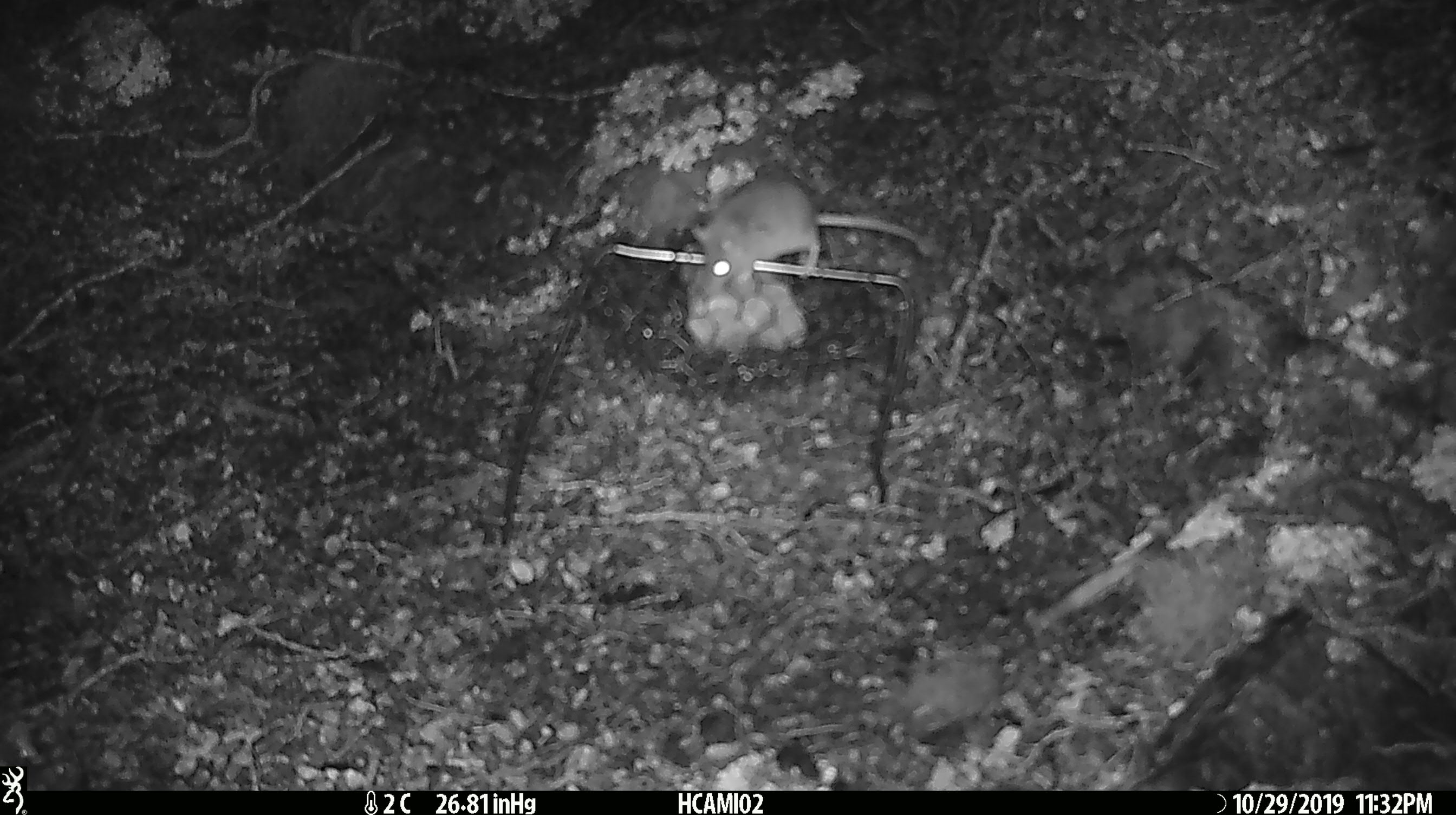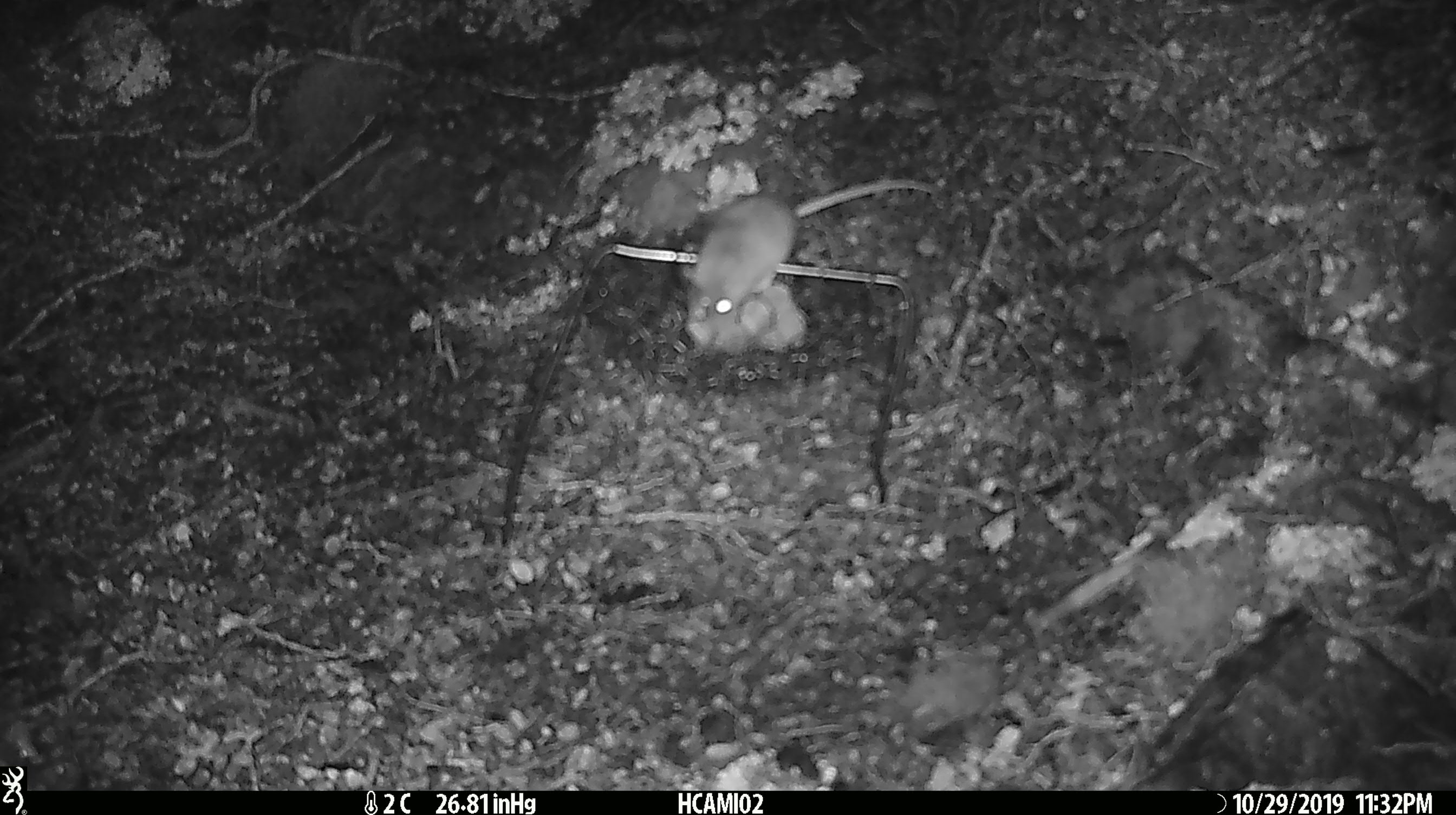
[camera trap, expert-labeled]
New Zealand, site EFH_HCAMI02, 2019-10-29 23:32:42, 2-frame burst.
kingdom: Animalia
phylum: Chordata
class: Mammalia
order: Rodentia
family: Muridae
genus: Mus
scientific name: Mus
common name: mouse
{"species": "mouse (Mus)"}